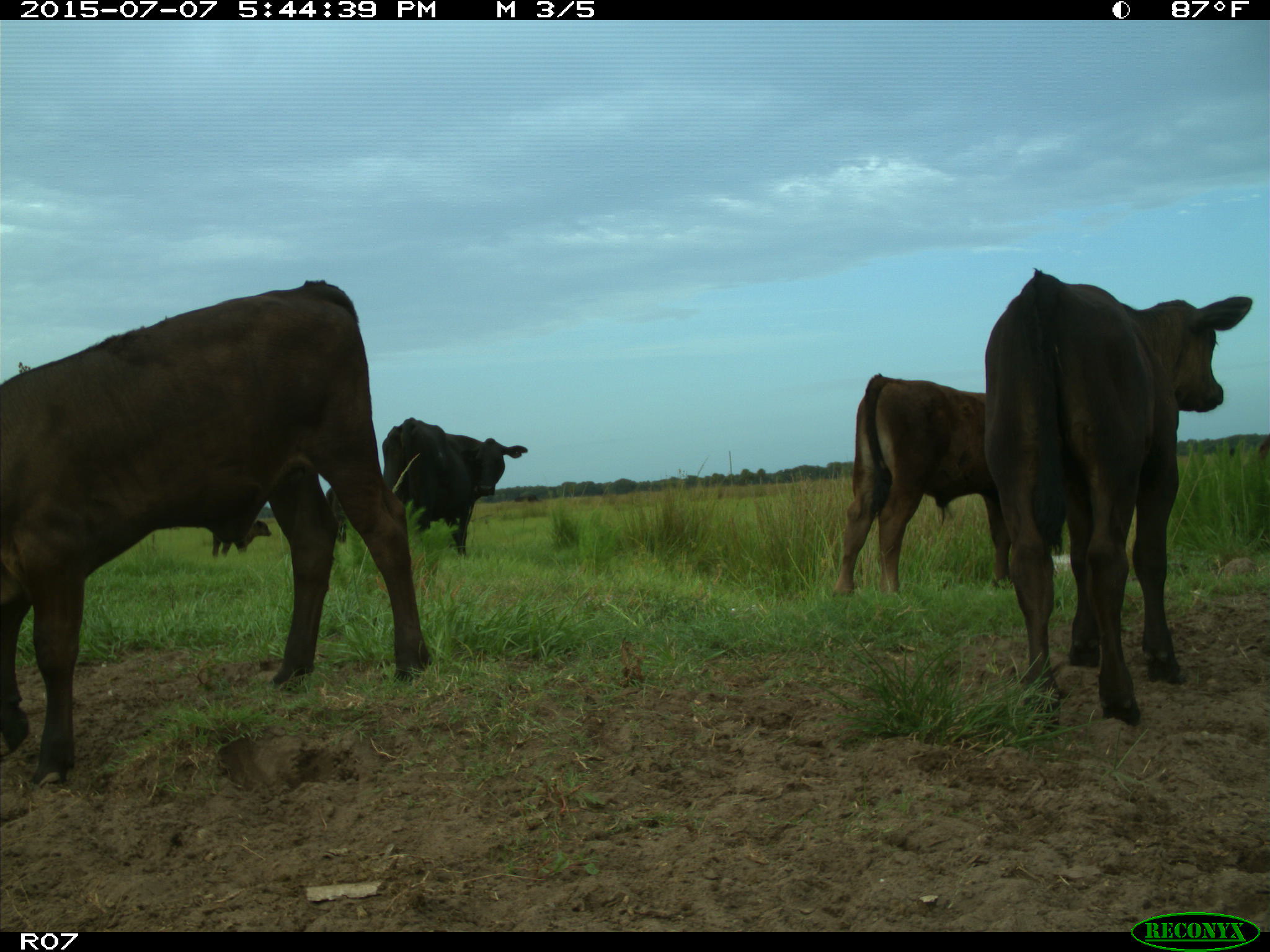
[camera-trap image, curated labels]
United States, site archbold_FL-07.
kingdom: Animalia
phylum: Chordata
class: Mammalia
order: Artiodactyla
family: Bovidae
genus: Bos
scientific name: Bos taurus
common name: domestic cow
Bos taurus (domestic cow).